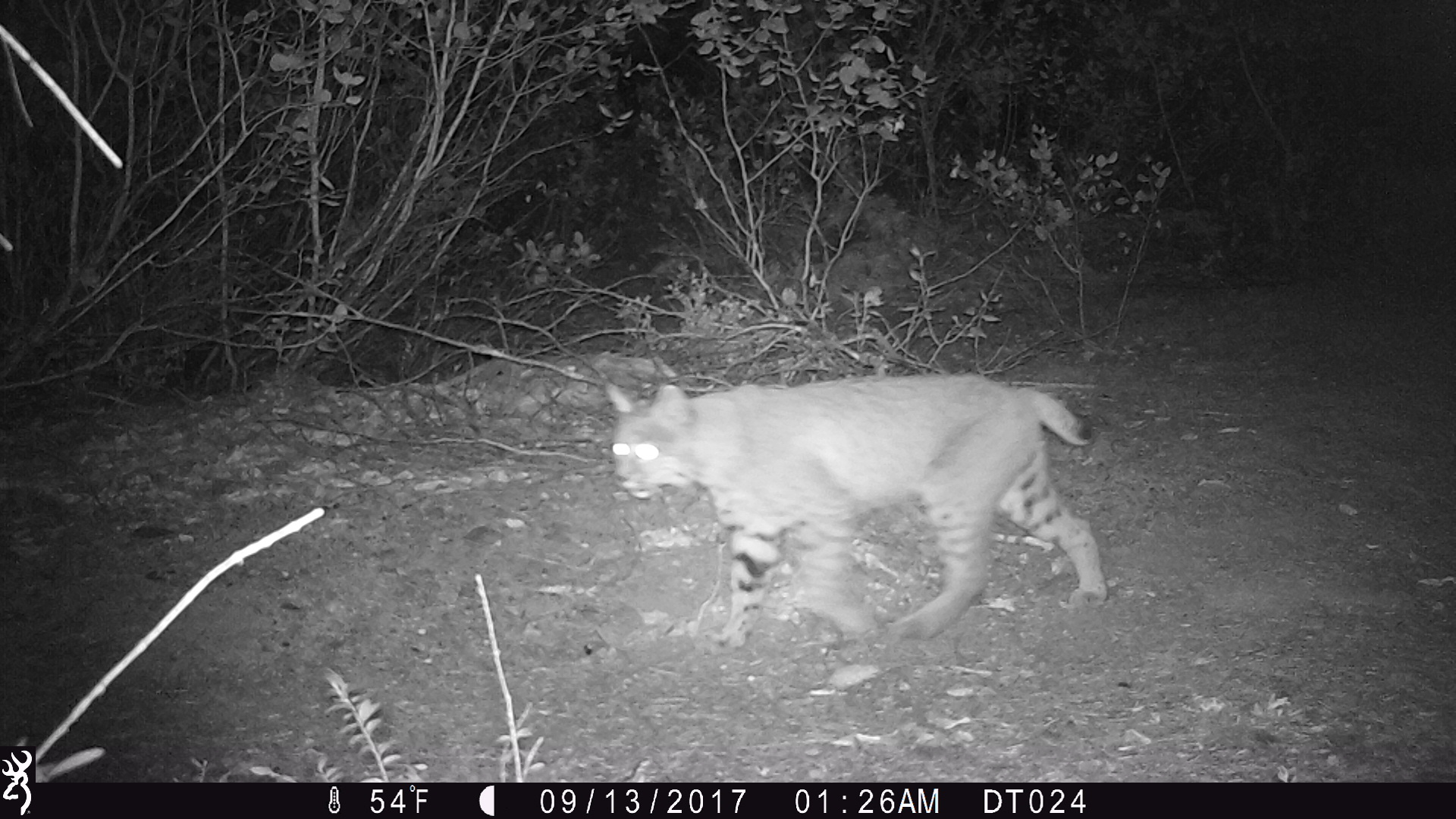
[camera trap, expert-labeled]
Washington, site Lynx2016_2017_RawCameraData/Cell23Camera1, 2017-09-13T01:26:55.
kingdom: Animalia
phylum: Chordata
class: Mammalia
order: Carnivora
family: Felidae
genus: Lynx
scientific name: Lynx rufus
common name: bobcat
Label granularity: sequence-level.